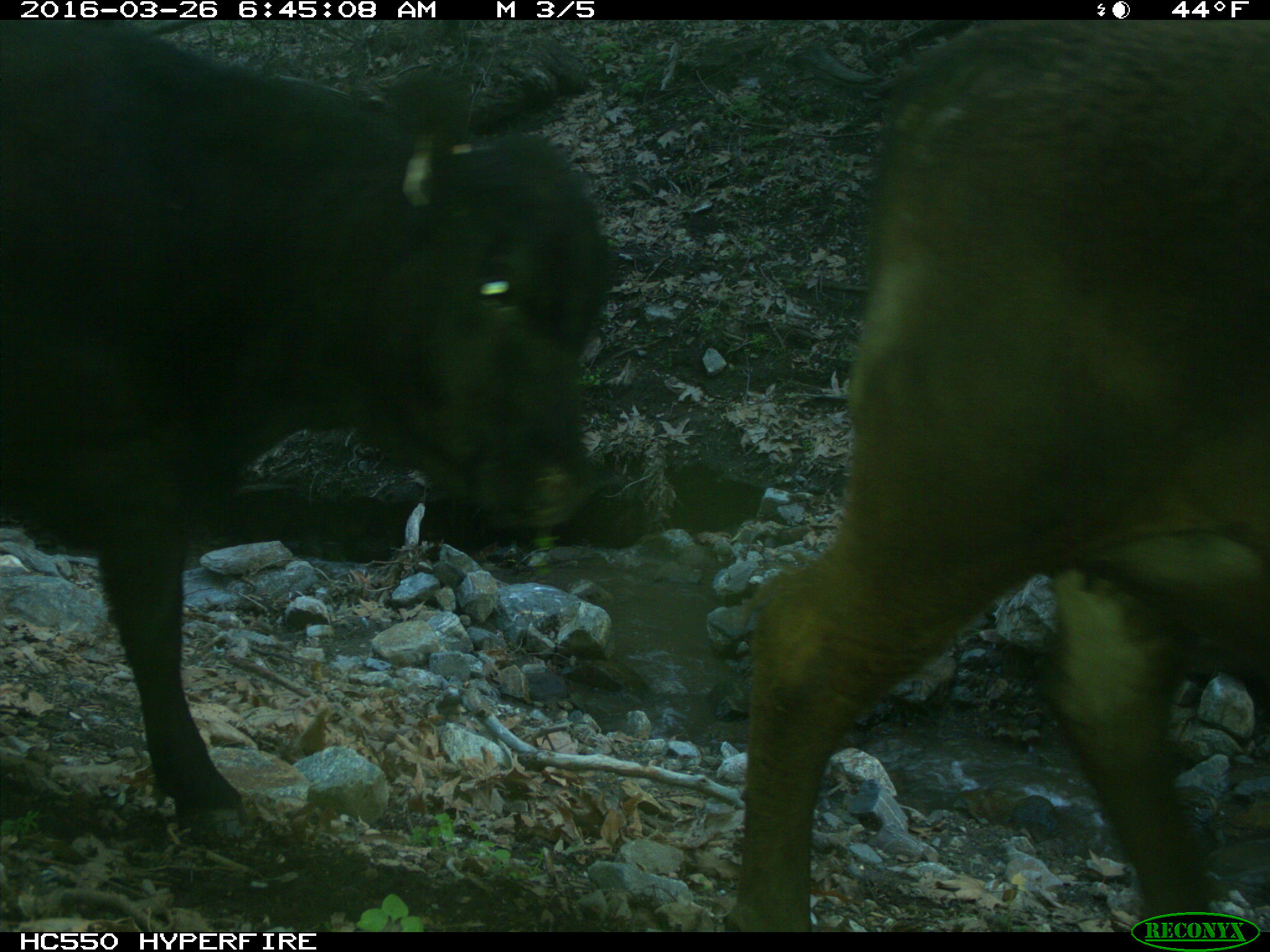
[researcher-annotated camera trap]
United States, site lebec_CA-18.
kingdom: Animalia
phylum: Chordata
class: Mammalia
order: Artiodactyla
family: Bovidae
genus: Bos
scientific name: Bos taurus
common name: domestic cow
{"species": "Bos taurus (domestic cow)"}